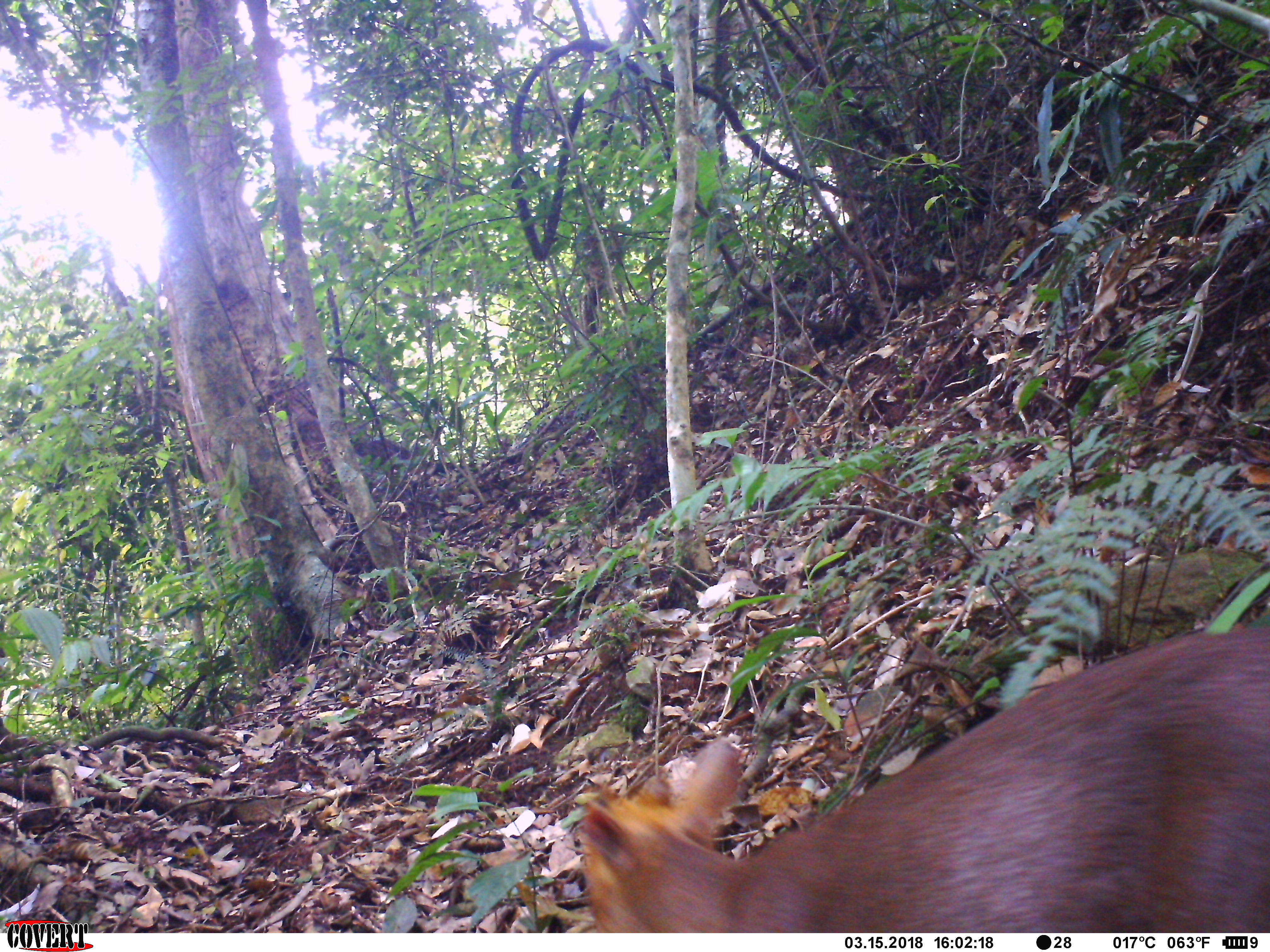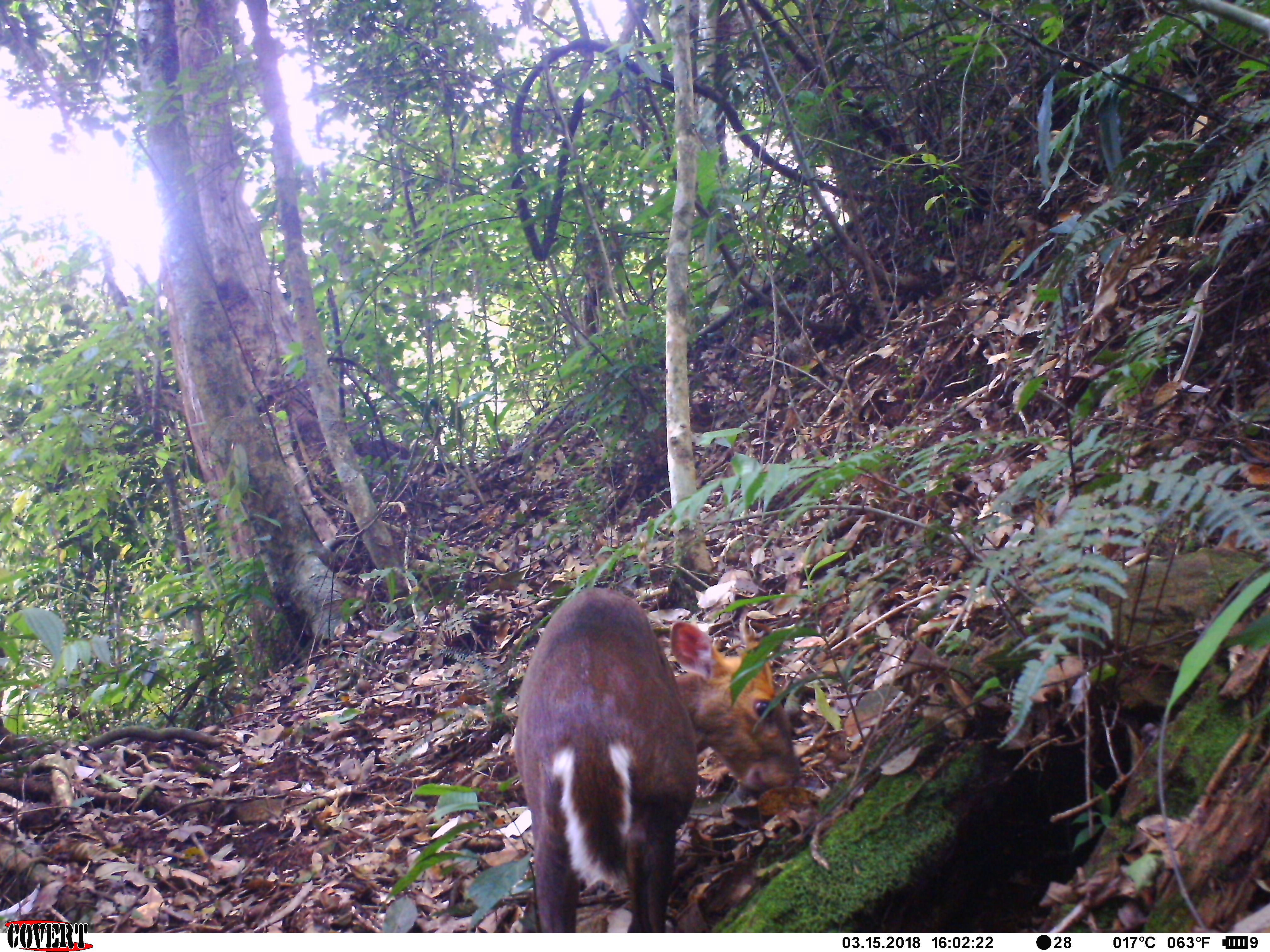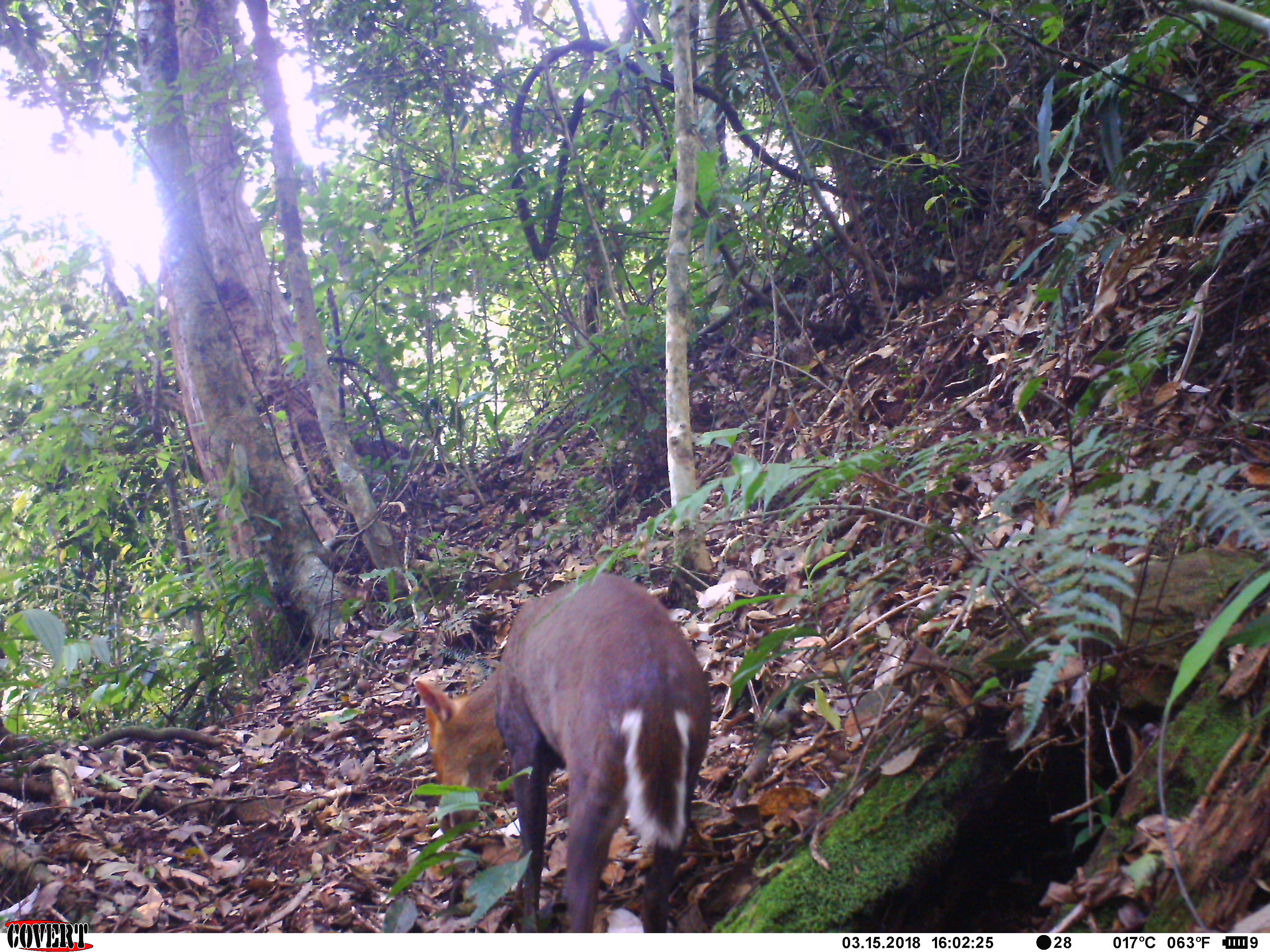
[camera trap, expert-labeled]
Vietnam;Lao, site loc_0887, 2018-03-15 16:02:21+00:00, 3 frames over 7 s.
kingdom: Animalia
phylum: Chordata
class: Mammalia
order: Artiodactyla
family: Cervidae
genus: Muntiacus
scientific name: Muntiacus rooseveltorum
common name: roosevelt's muntjac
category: roosevelts muntjac group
Roosevelts muntjac group (roosevelt's muntjac) (Muntiacus rooseveltorum). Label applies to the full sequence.